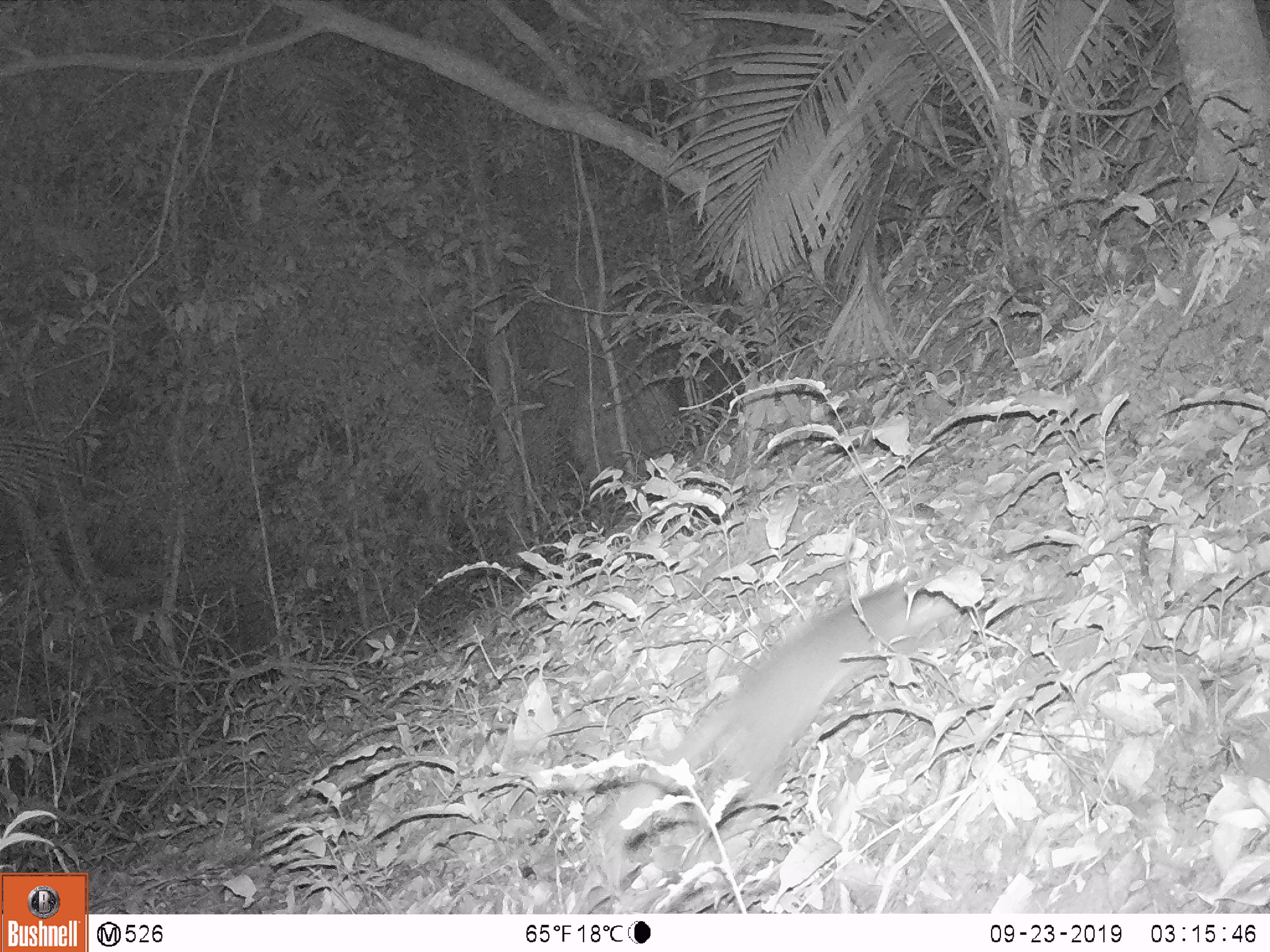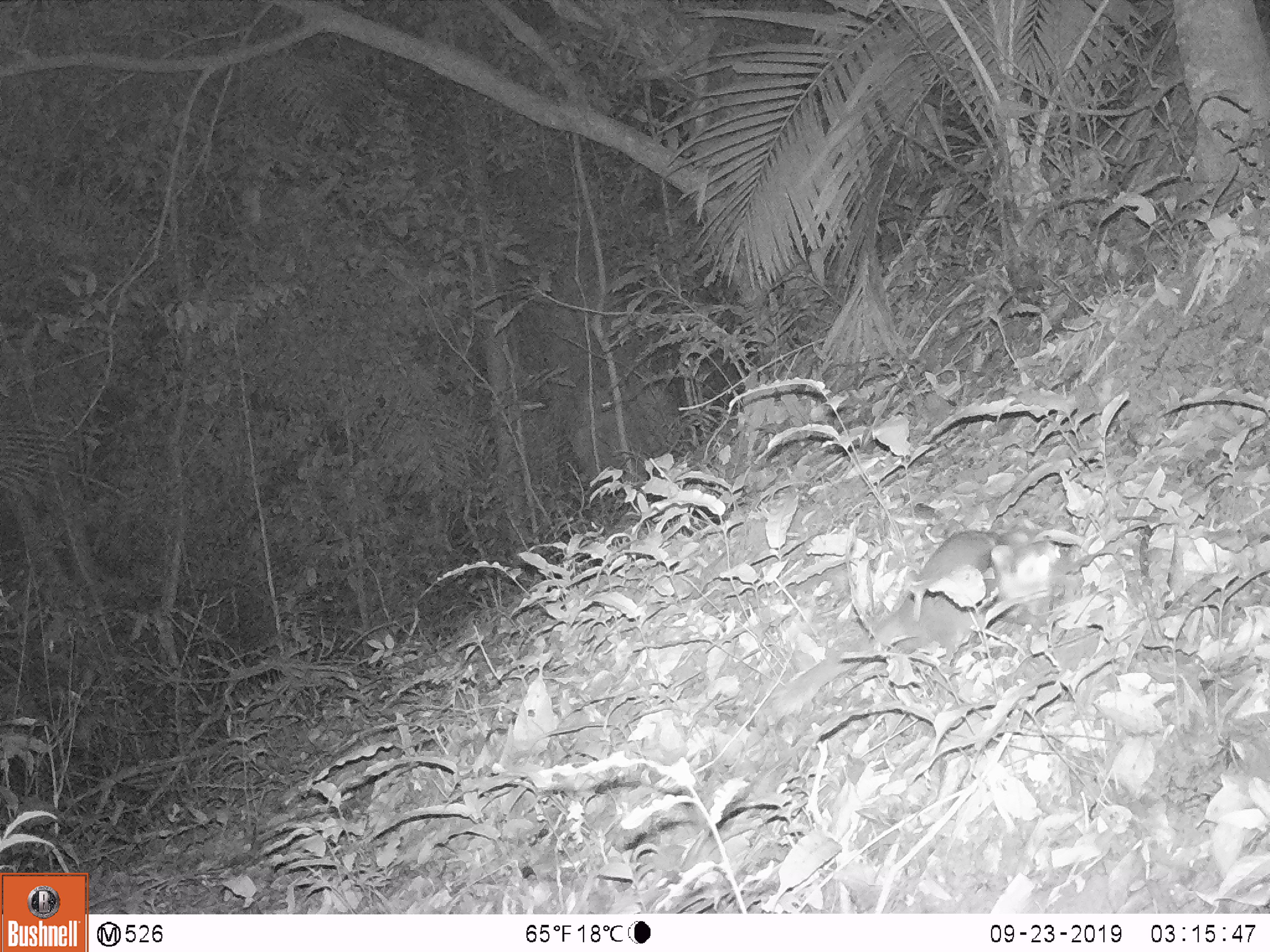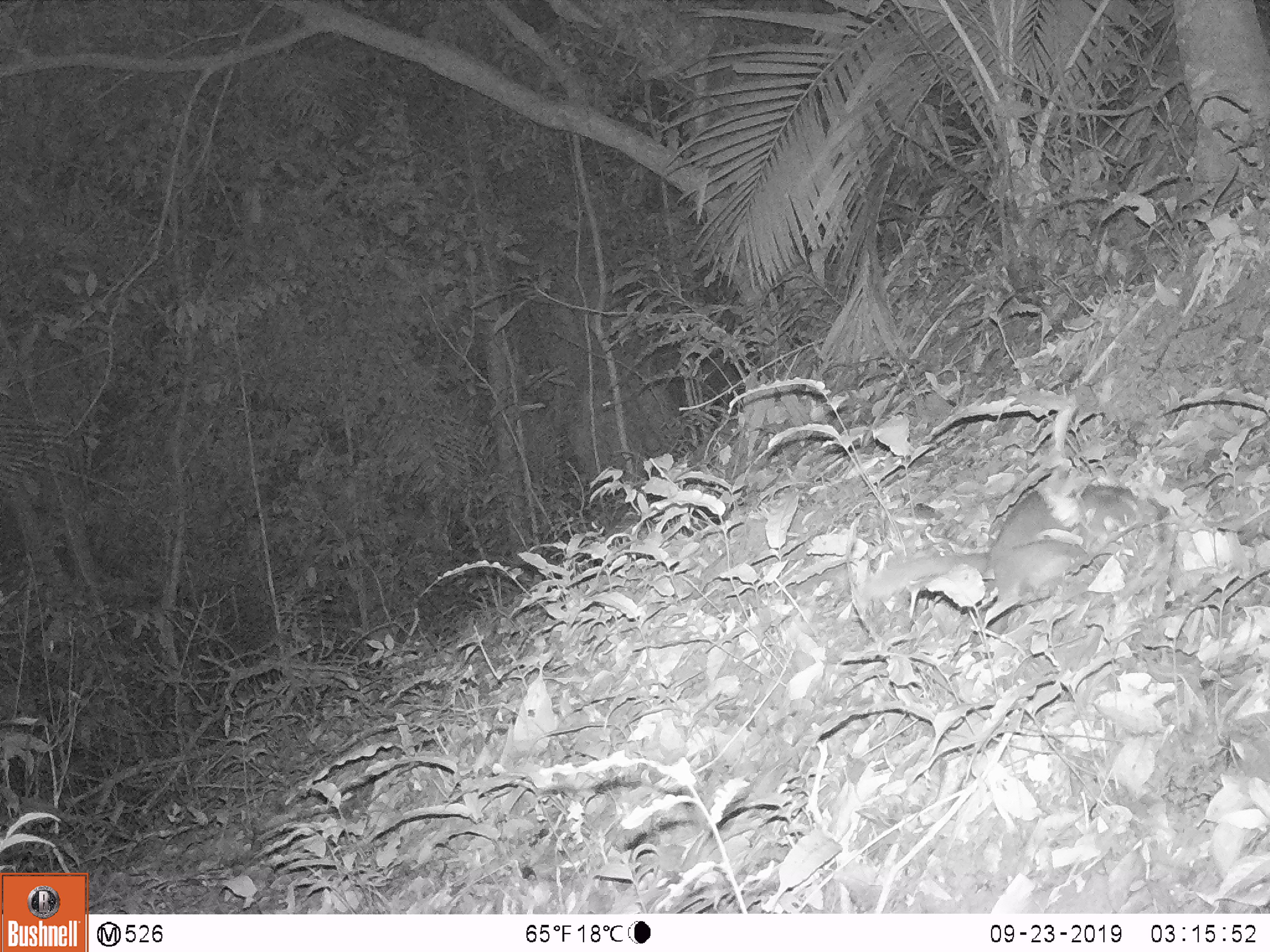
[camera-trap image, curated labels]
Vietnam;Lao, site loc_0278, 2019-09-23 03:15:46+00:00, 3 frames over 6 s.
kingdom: Animalia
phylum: Chordata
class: Mammalia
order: Carnivora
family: Mustelidae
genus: Melogale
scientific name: Melogale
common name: ferret badger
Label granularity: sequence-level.